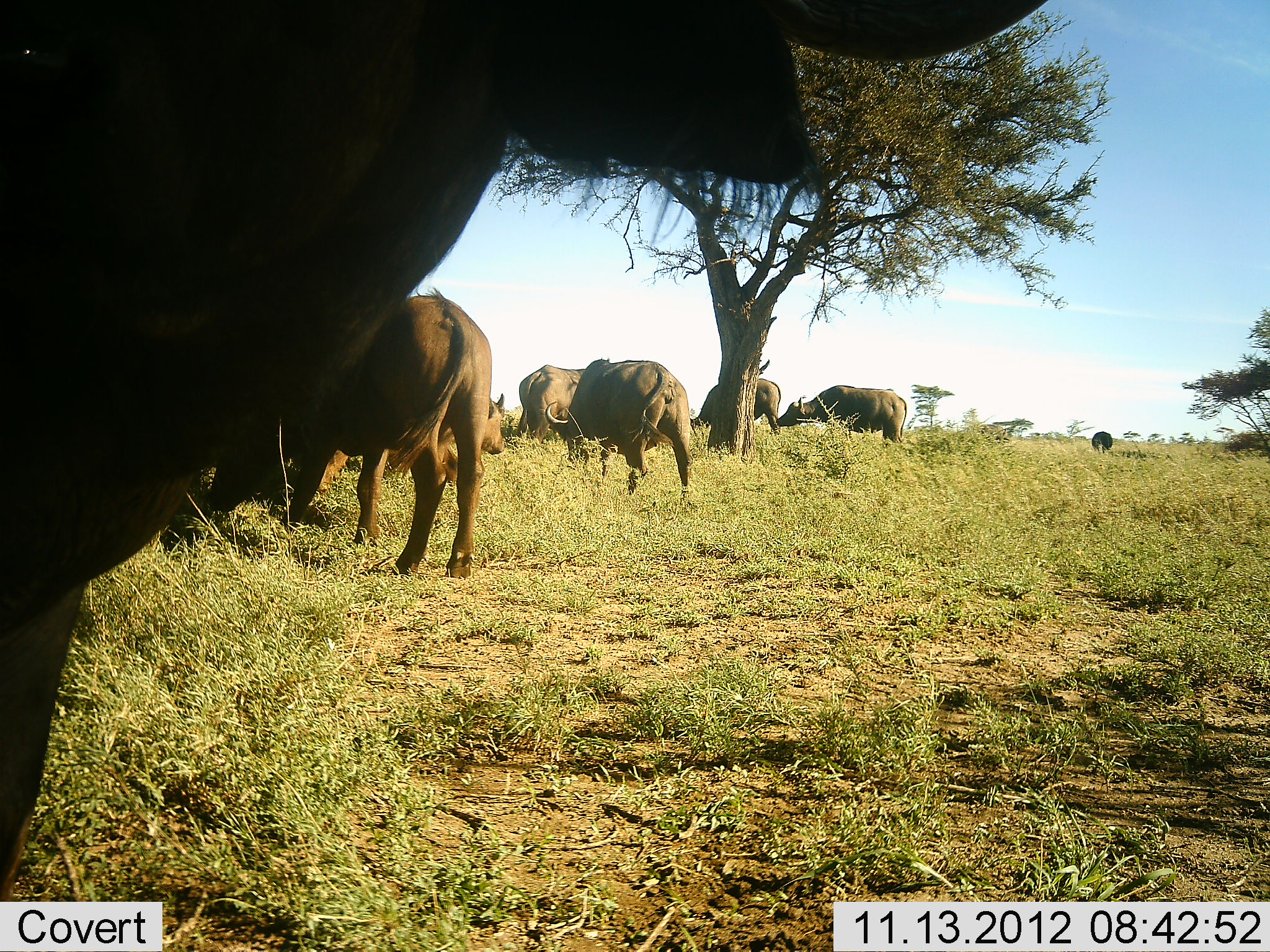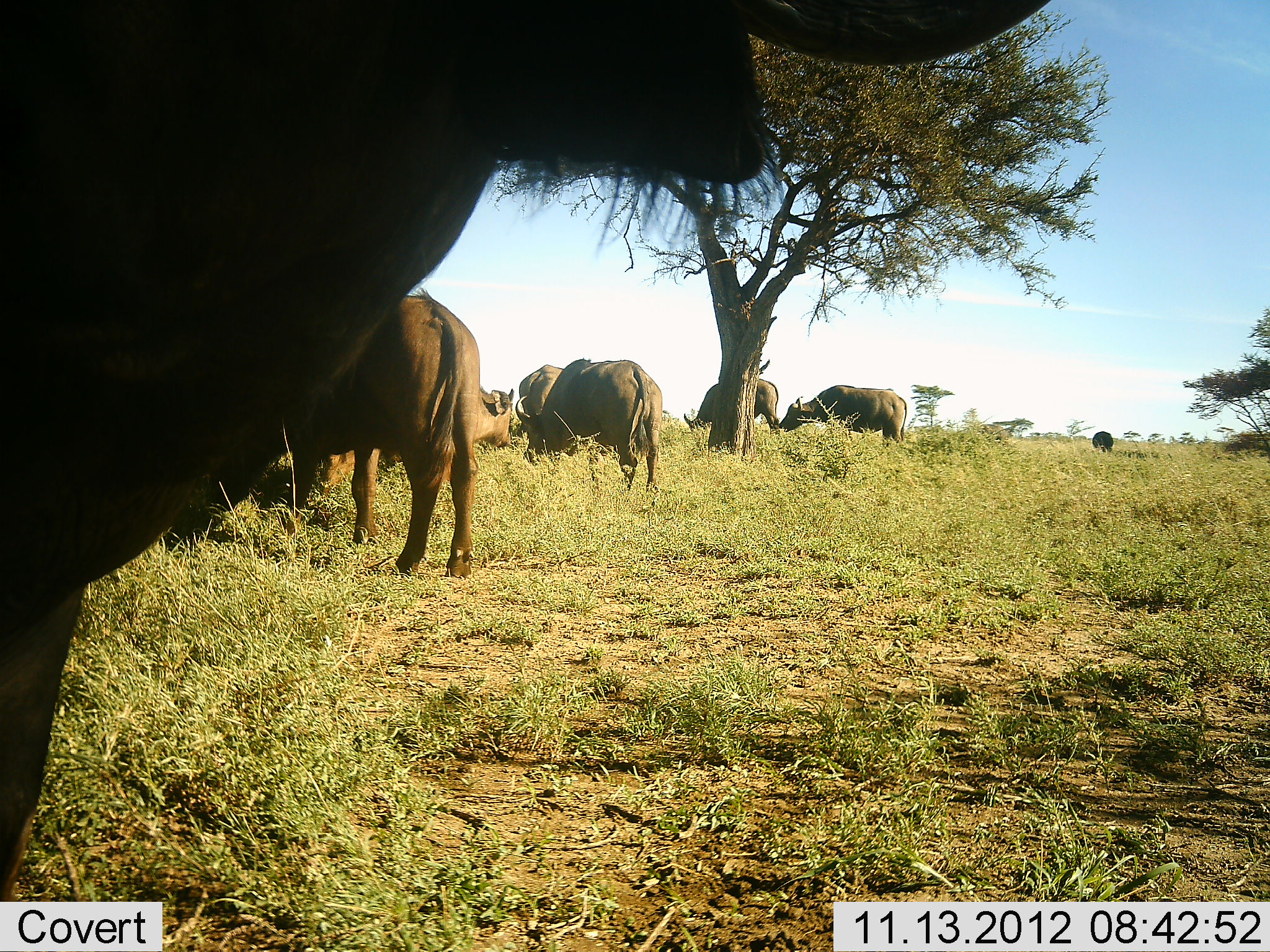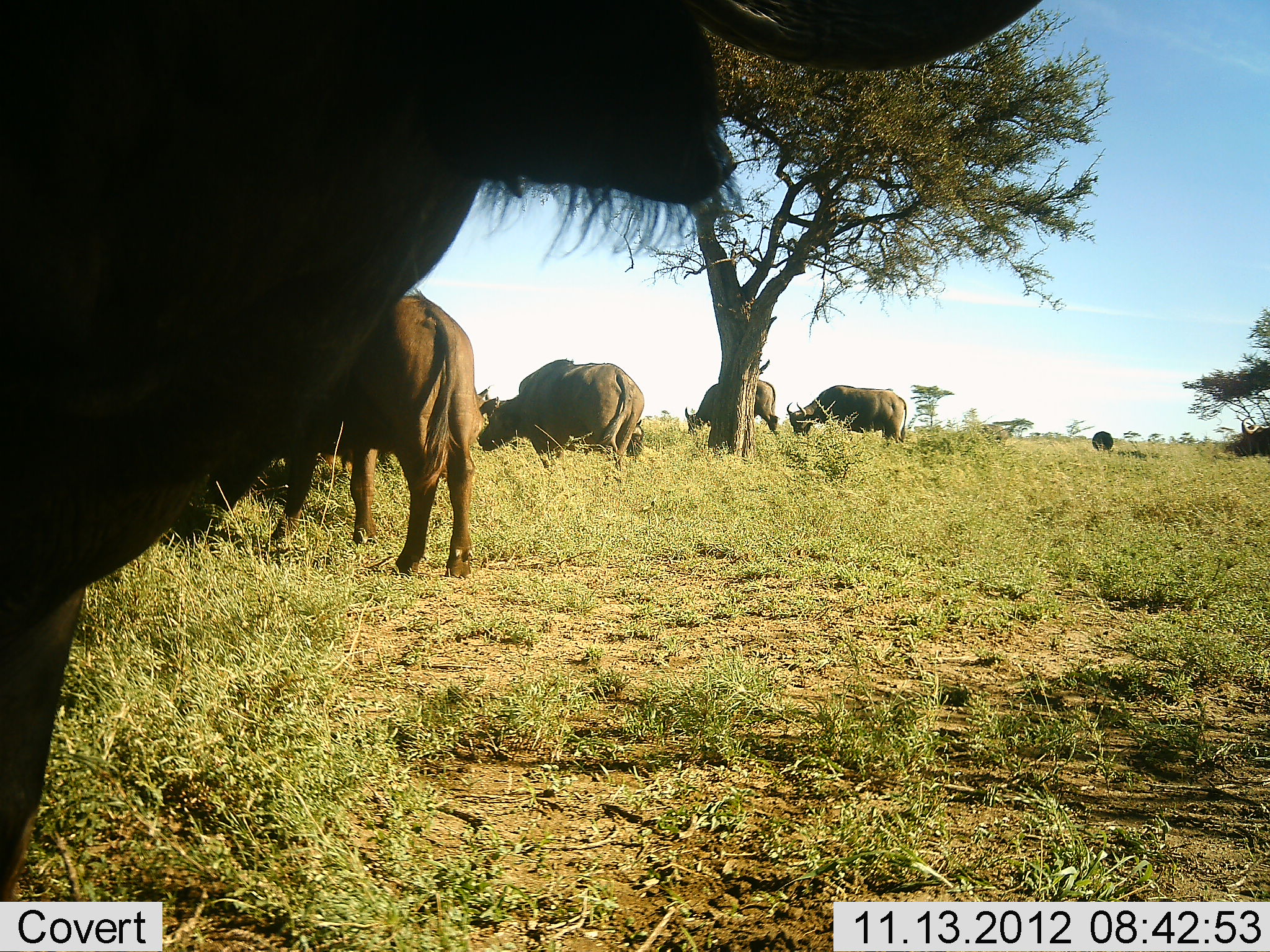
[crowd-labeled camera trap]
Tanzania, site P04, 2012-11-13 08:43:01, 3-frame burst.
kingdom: Animalia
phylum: Chordata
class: Mammalia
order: Artiodactyla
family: Bovidae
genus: Syncerus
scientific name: Syncerus caffer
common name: cape buffalo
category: buffalo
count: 8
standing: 50%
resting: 0%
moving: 20%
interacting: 10%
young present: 0%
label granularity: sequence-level